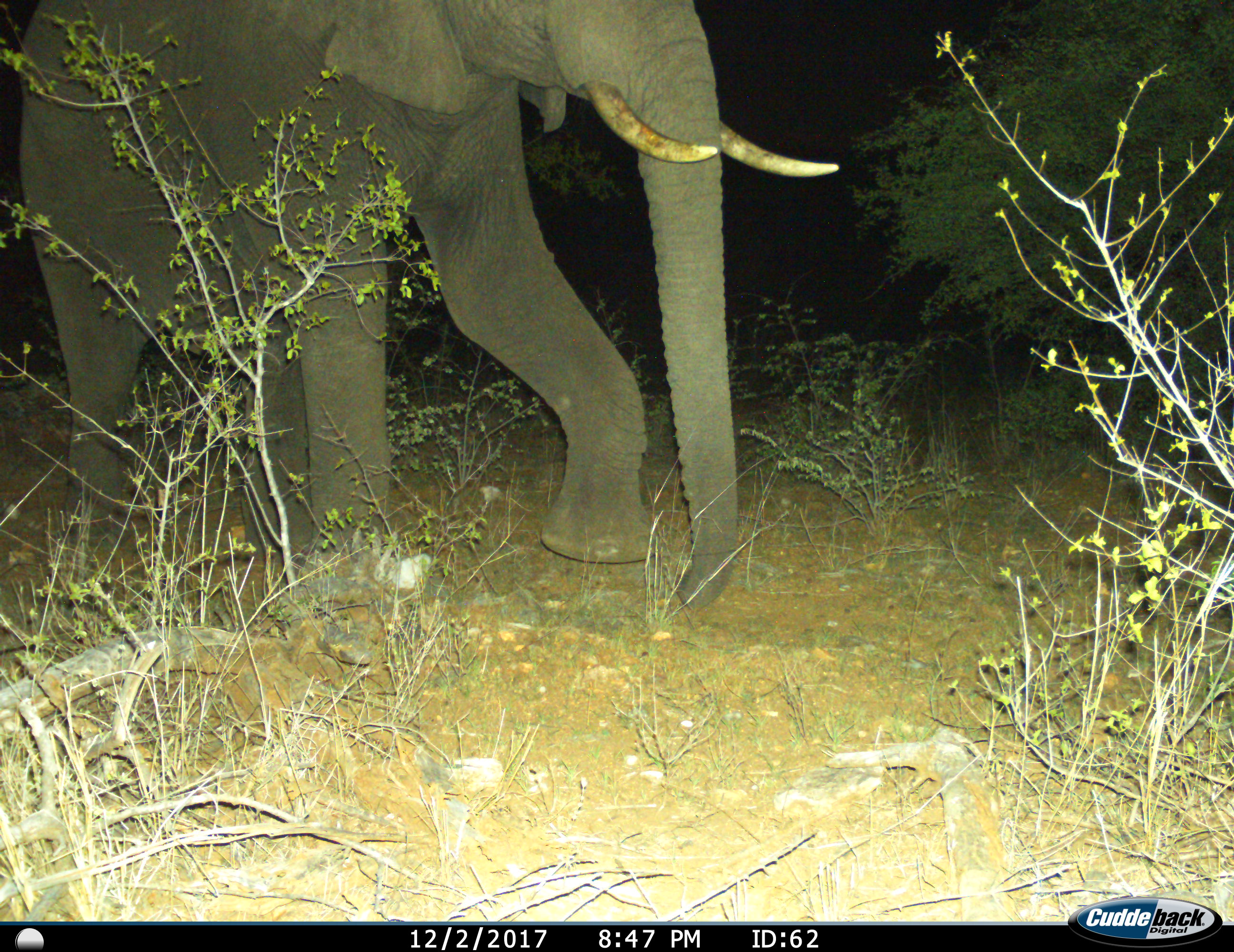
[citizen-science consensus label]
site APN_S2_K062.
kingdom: Animalia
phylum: Chordata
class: Mammalia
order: Proboscidea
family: Elephantidae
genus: Loxodonta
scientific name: Loxodonta africana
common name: african bush elephant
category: elephant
Elephant (african bush elephant) (Loxodonta africana), count 1. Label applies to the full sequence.